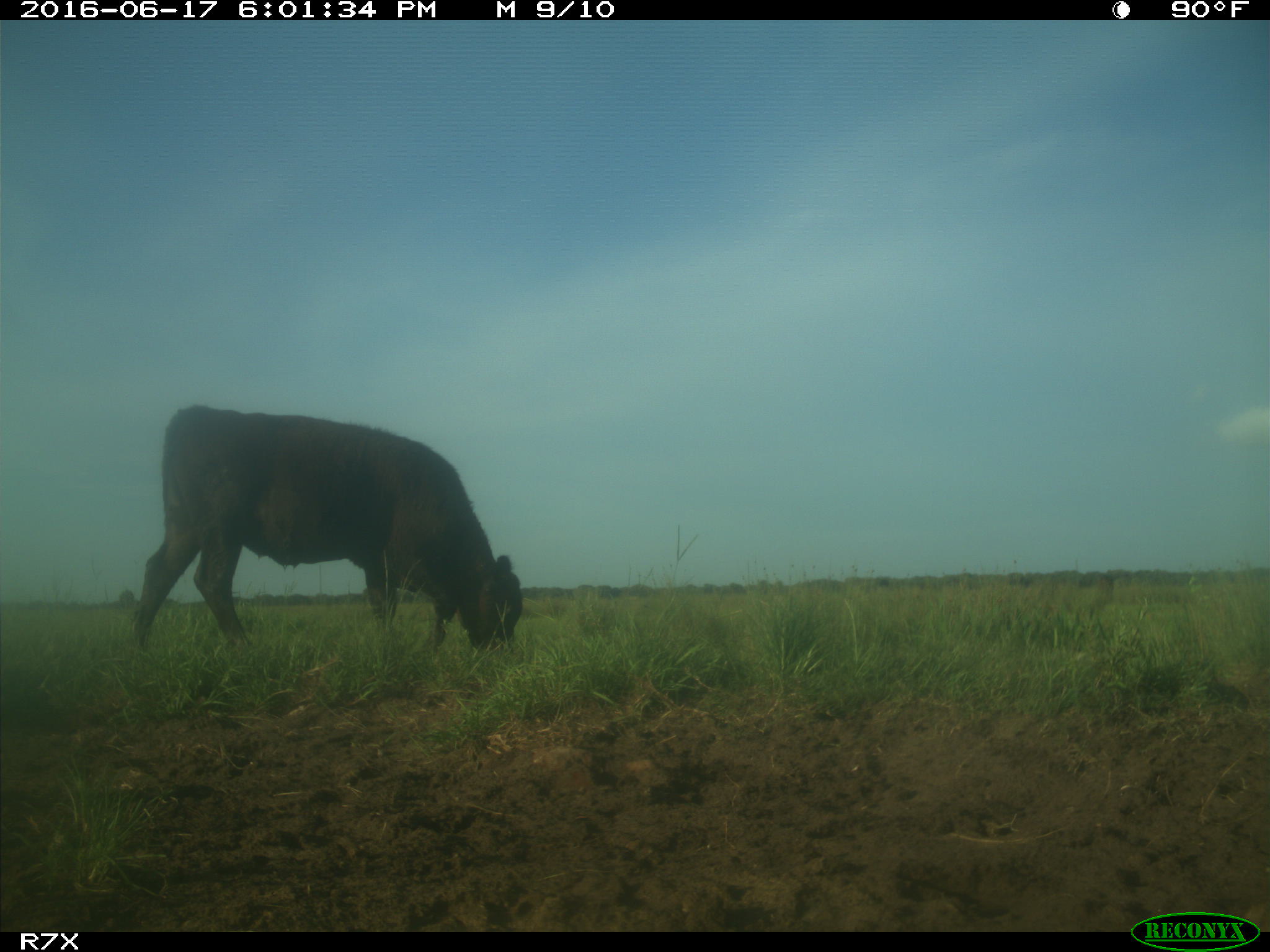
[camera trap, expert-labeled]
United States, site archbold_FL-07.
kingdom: Animalia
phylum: Chordata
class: Mammalia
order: Artiodactyla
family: Bovidae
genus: Bos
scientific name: Bos taurus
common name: domestic cow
Bos taurus (domestic cow).